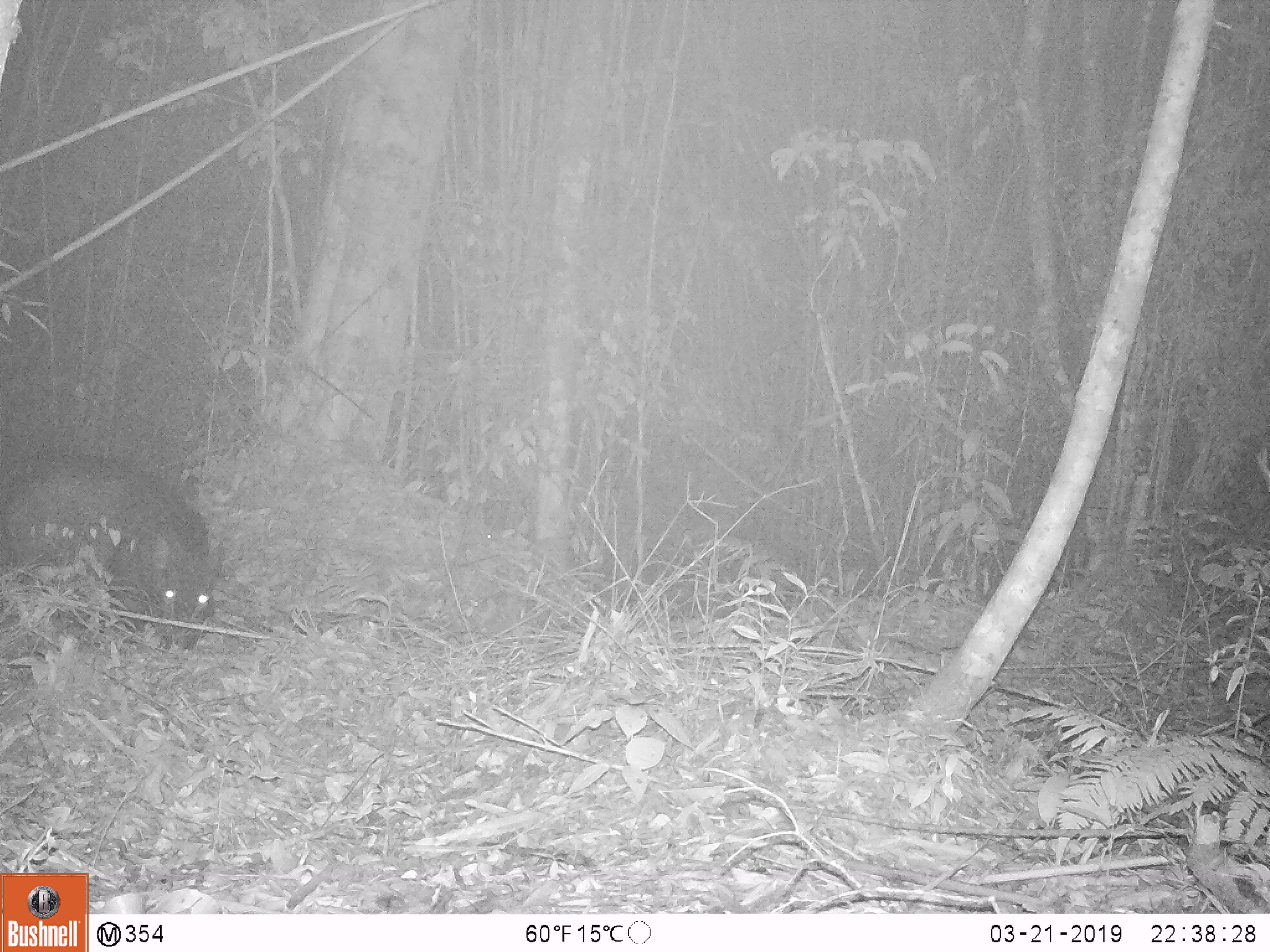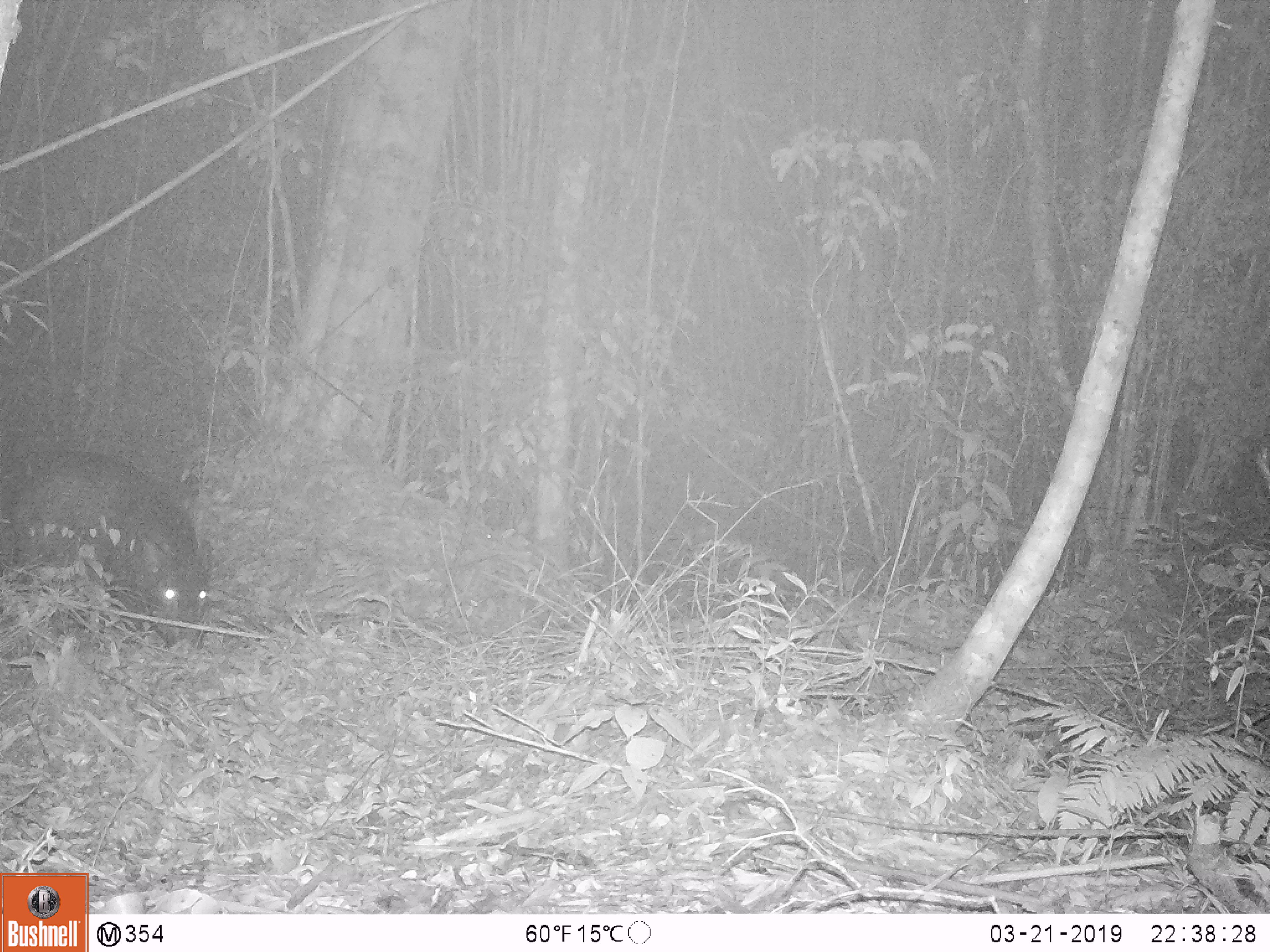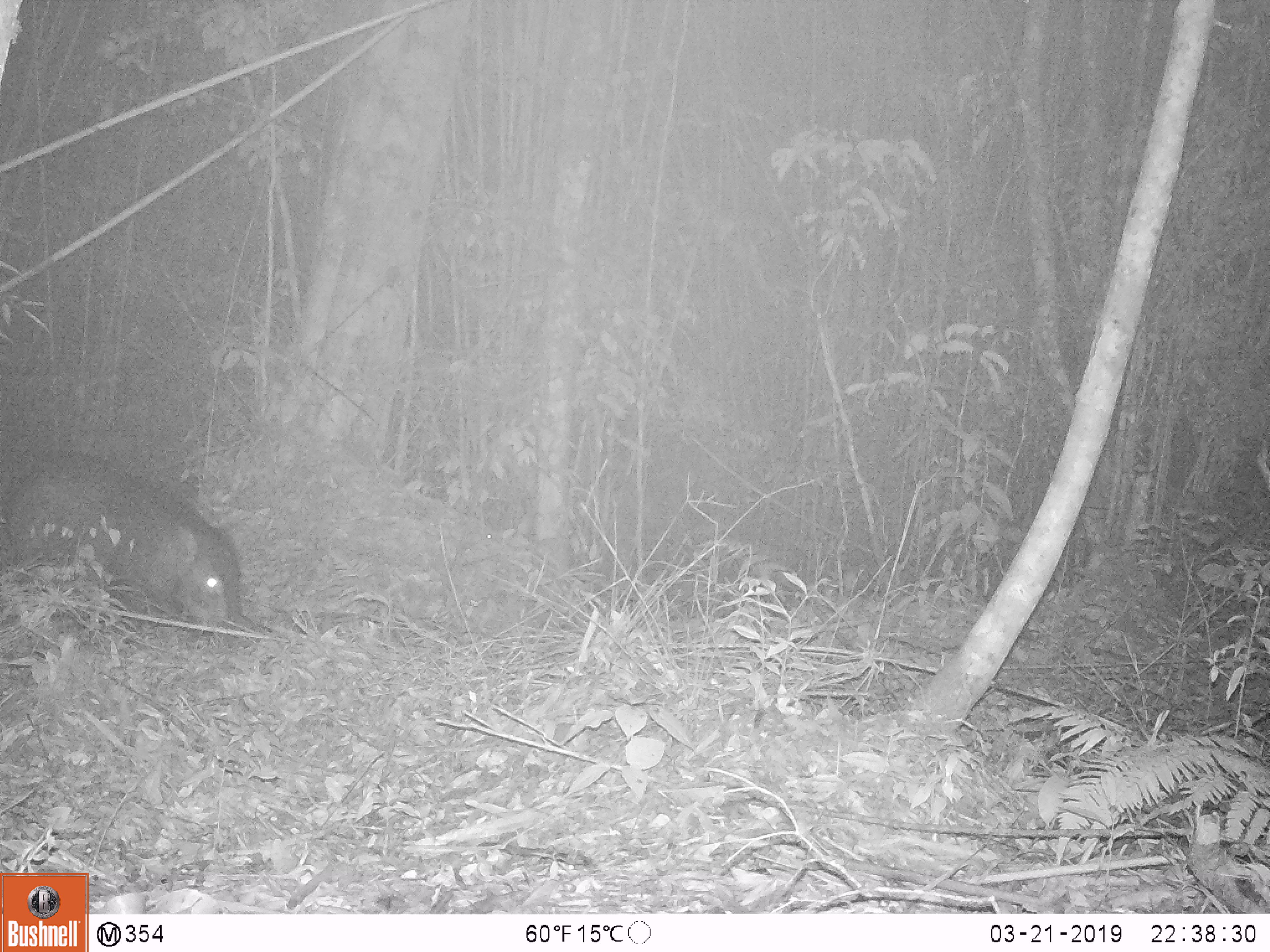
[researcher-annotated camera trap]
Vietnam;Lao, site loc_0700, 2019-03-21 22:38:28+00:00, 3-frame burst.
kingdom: Animalia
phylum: Chordata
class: Mammalia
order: Artiodactyla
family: Suidae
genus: Sus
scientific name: Sus scrofa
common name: eurasian wild pig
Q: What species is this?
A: Eurasian wild pig (Sus scrofa).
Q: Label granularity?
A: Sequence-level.